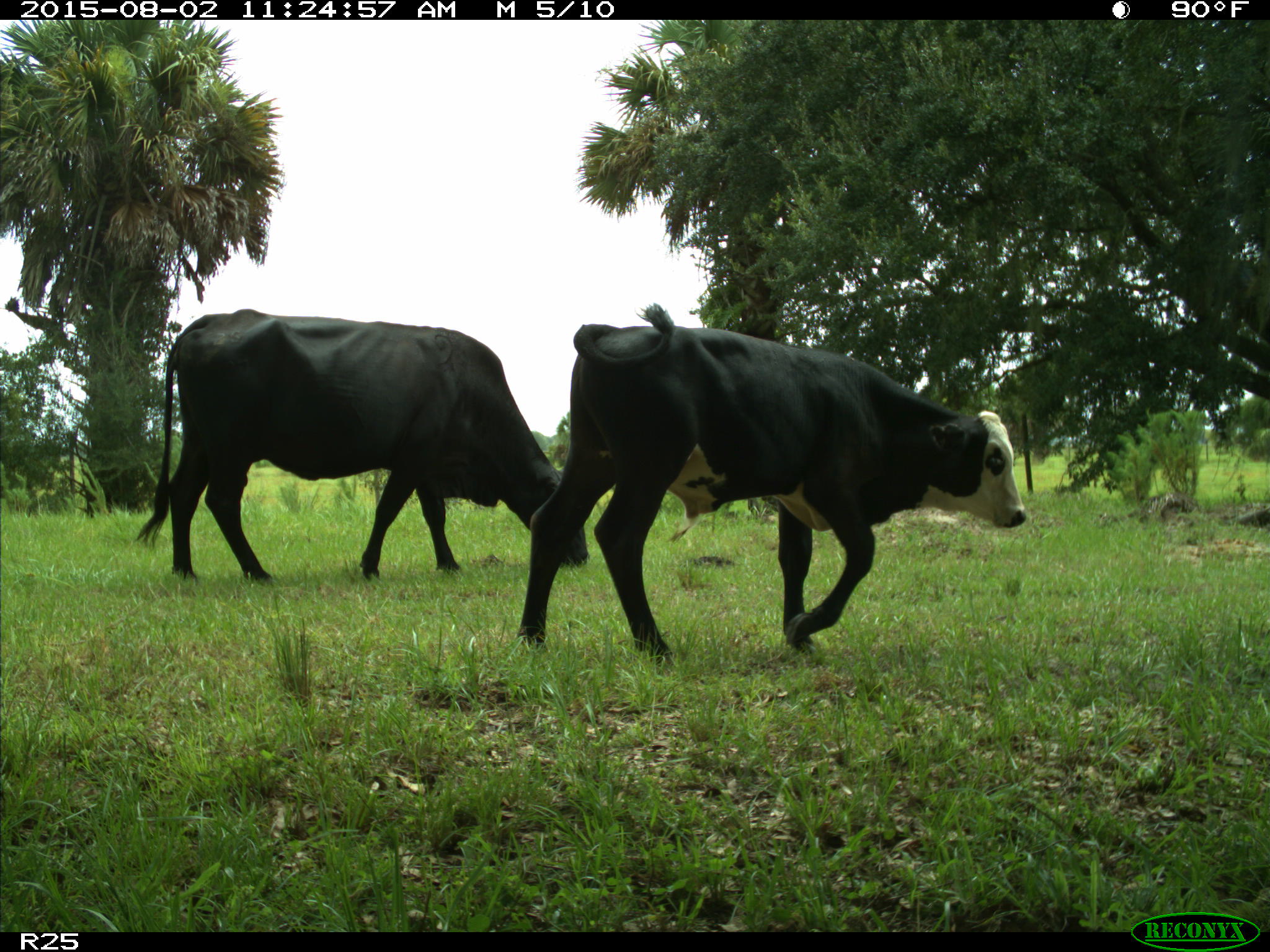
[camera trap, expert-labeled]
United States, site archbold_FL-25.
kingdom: Animalia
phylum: Chordata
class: Mammalia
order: Artiodactyla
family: Bovidae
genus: Bos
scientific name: Bos taurus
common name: domestic cow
Bos taurus (domestic cow).